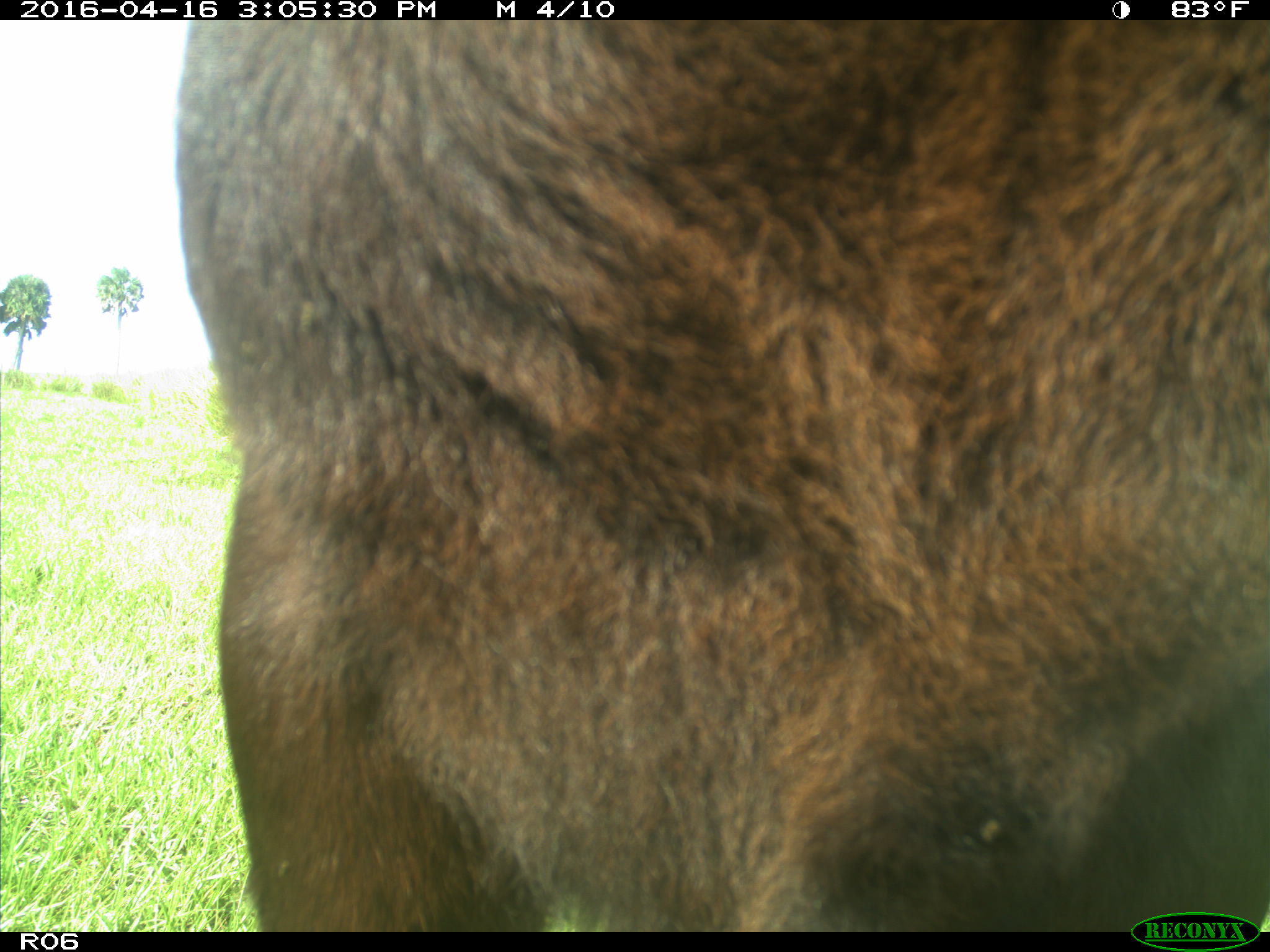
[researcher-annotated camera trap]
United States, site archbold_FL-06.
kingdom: Animalia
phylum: Chordata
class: Mammalia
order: Artiodactyla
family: Bovidae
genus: Bos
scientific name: Bos taurus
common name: domestic cow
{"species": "Bos taurus (domestic cow)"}